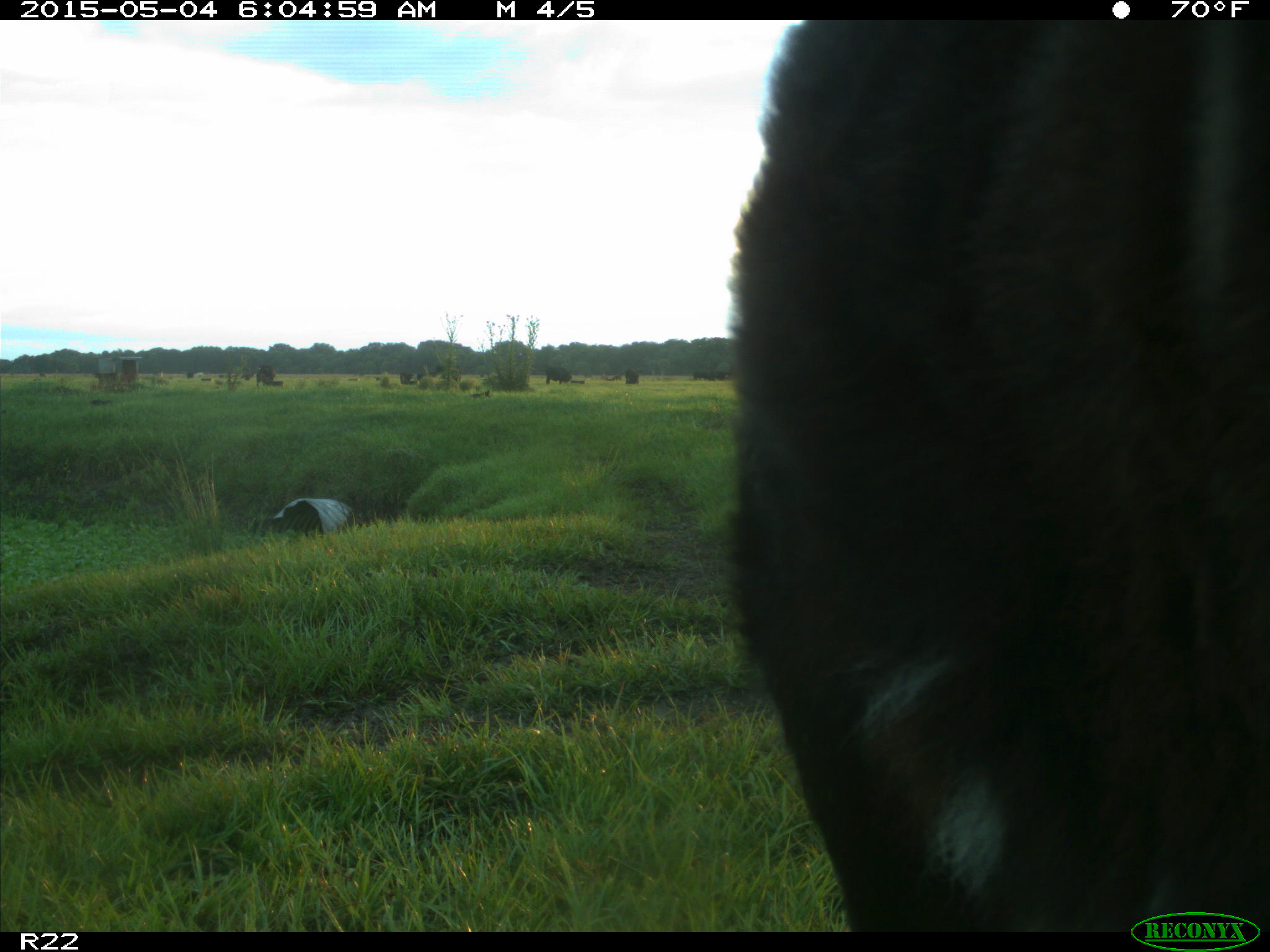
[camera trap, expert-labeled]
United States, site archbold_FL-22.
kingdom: Animalia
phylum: Chordata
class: Mammalia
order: Artiodactyla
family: Bovidae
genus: Bos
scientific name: Bos taurus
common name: domestic cow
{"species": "Bos taurus (domestic cow)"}